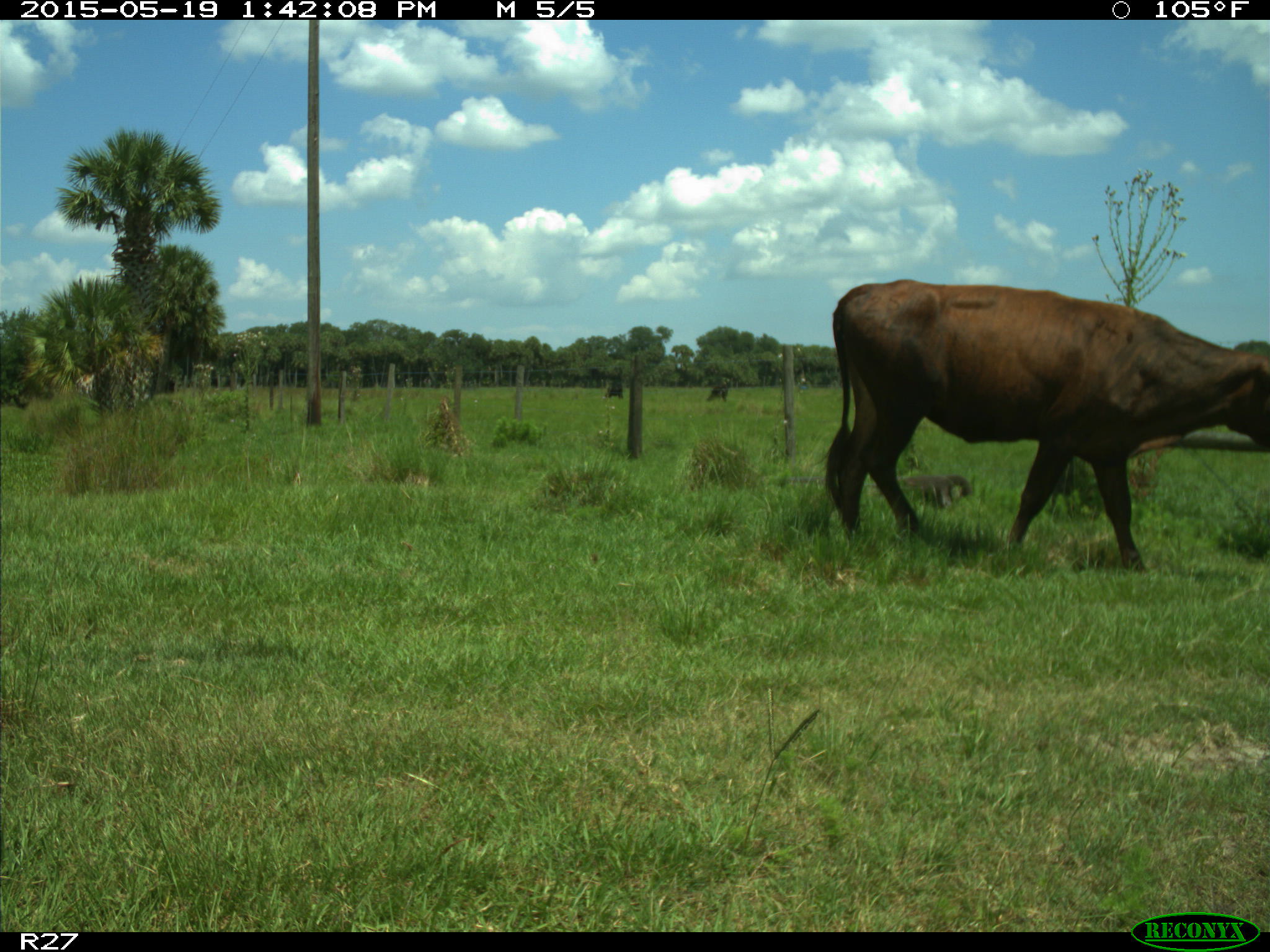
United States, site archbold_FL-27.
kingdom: Animalia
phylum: Chordata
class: Mammalia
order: Artiodactyla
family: Bovidae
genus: Bos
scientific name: Bos taurus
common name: domestic cow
Bos taurus (domestic cow).